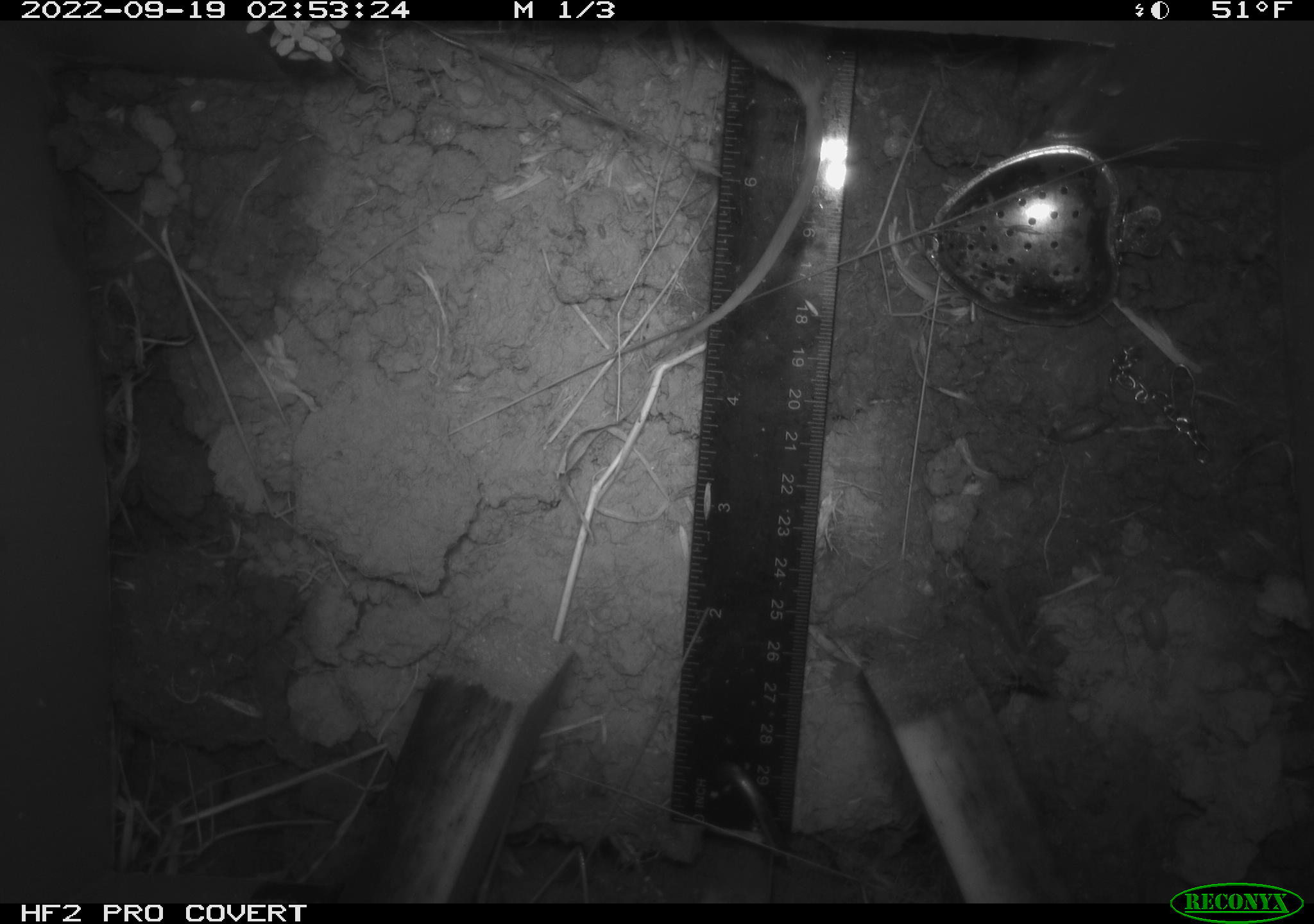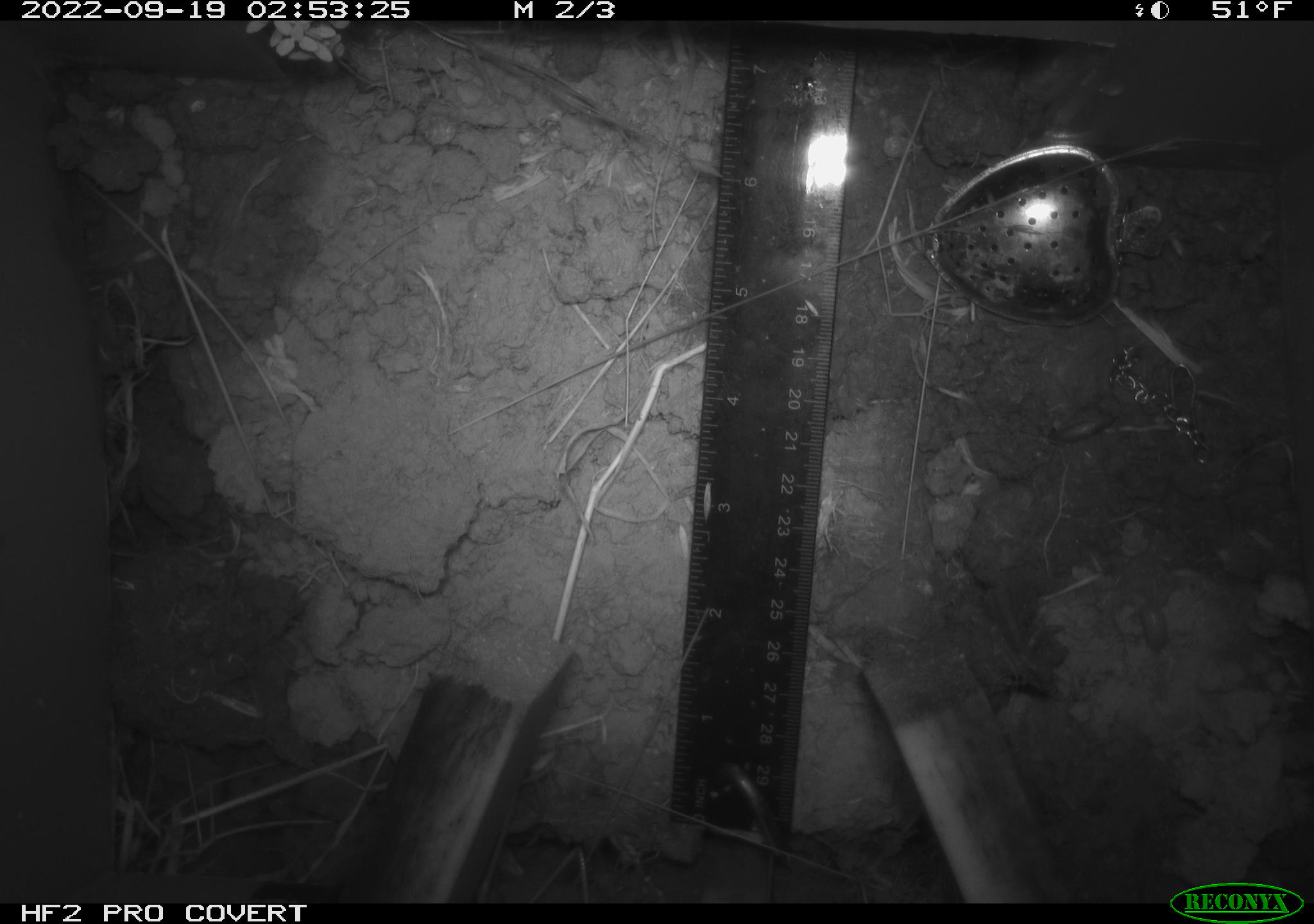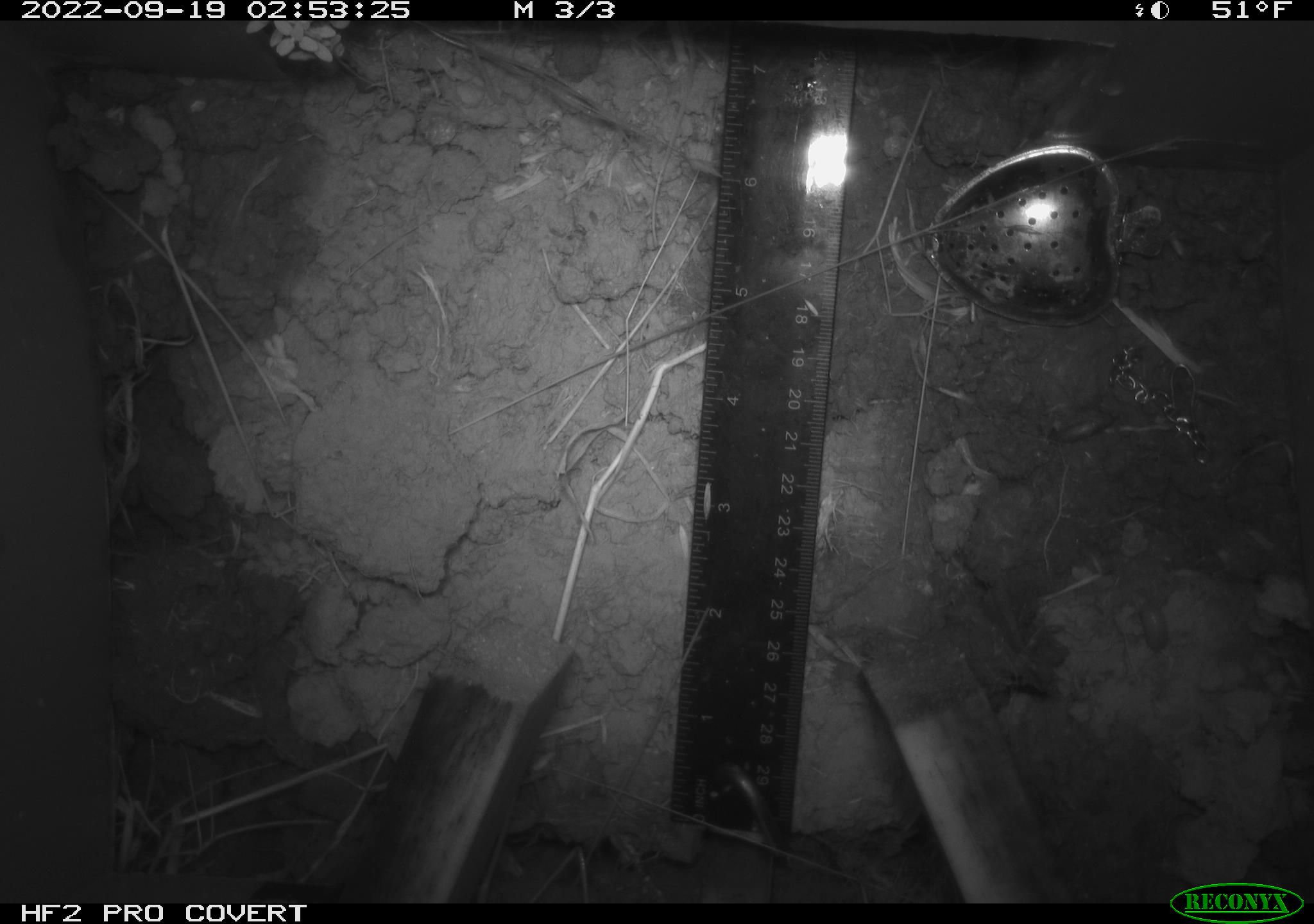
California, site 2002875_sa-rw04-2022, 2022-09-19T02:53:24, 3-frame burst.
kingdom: Animalia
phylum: Chordata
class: Mammalia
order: Rodentia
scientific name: Rodentia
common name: mouse species